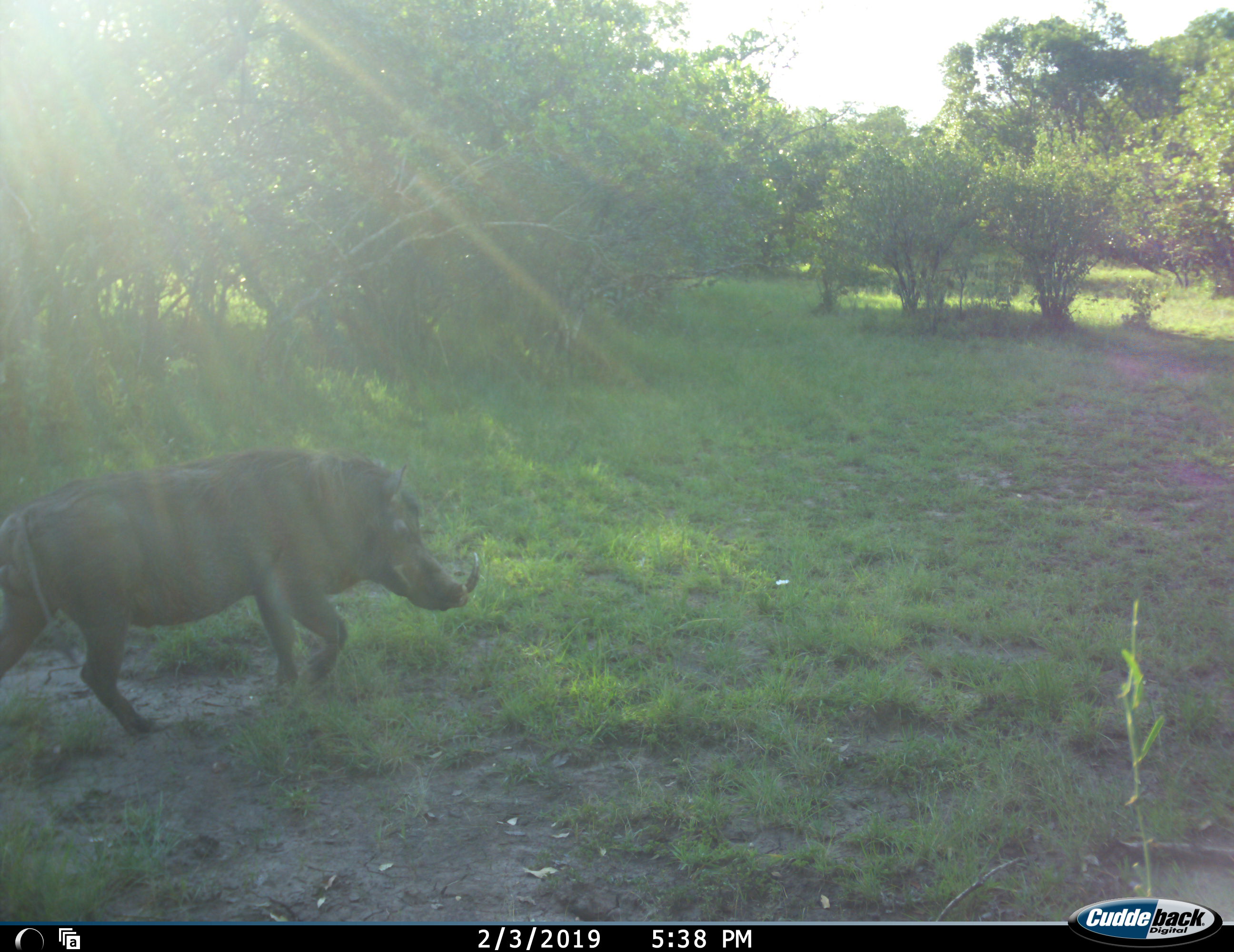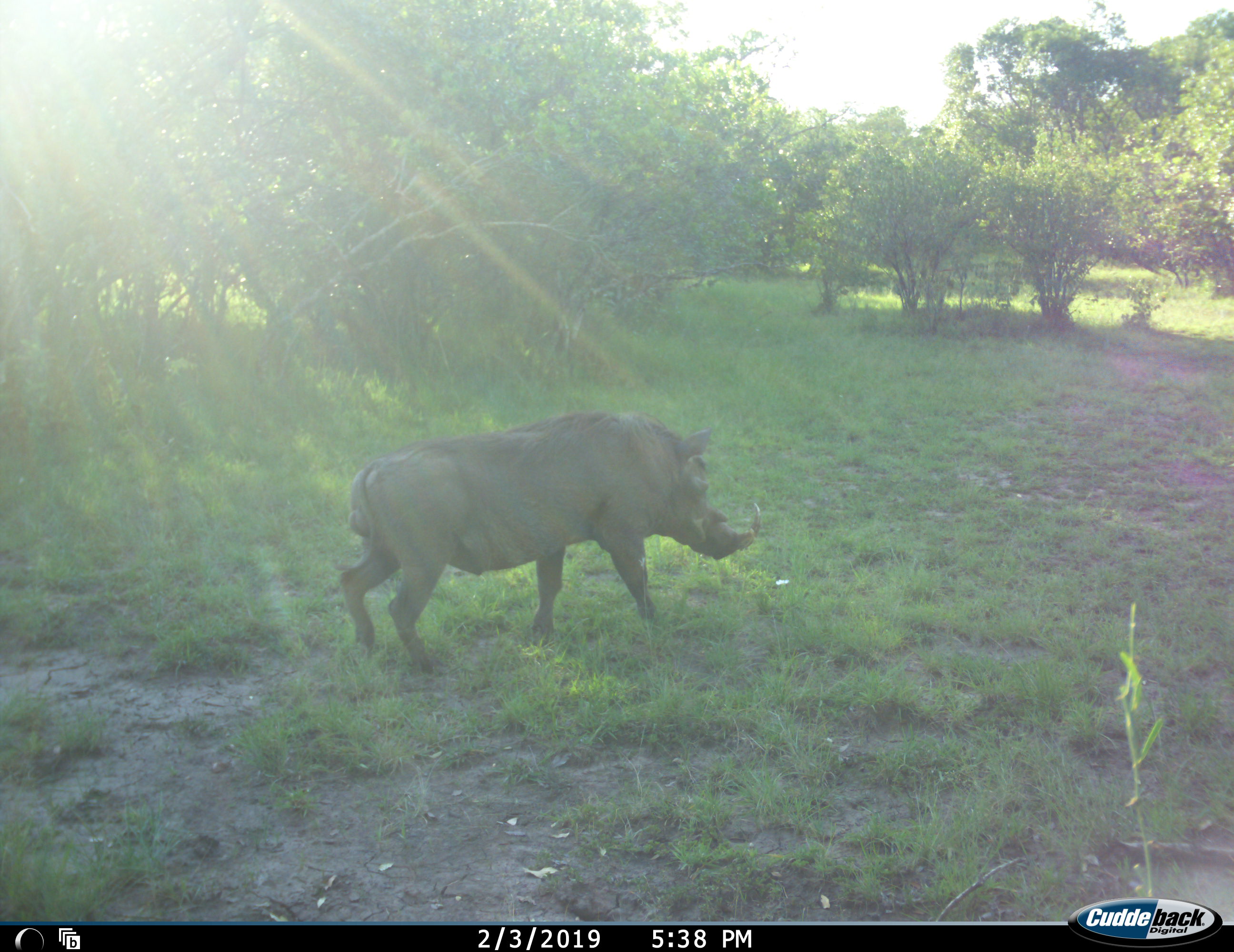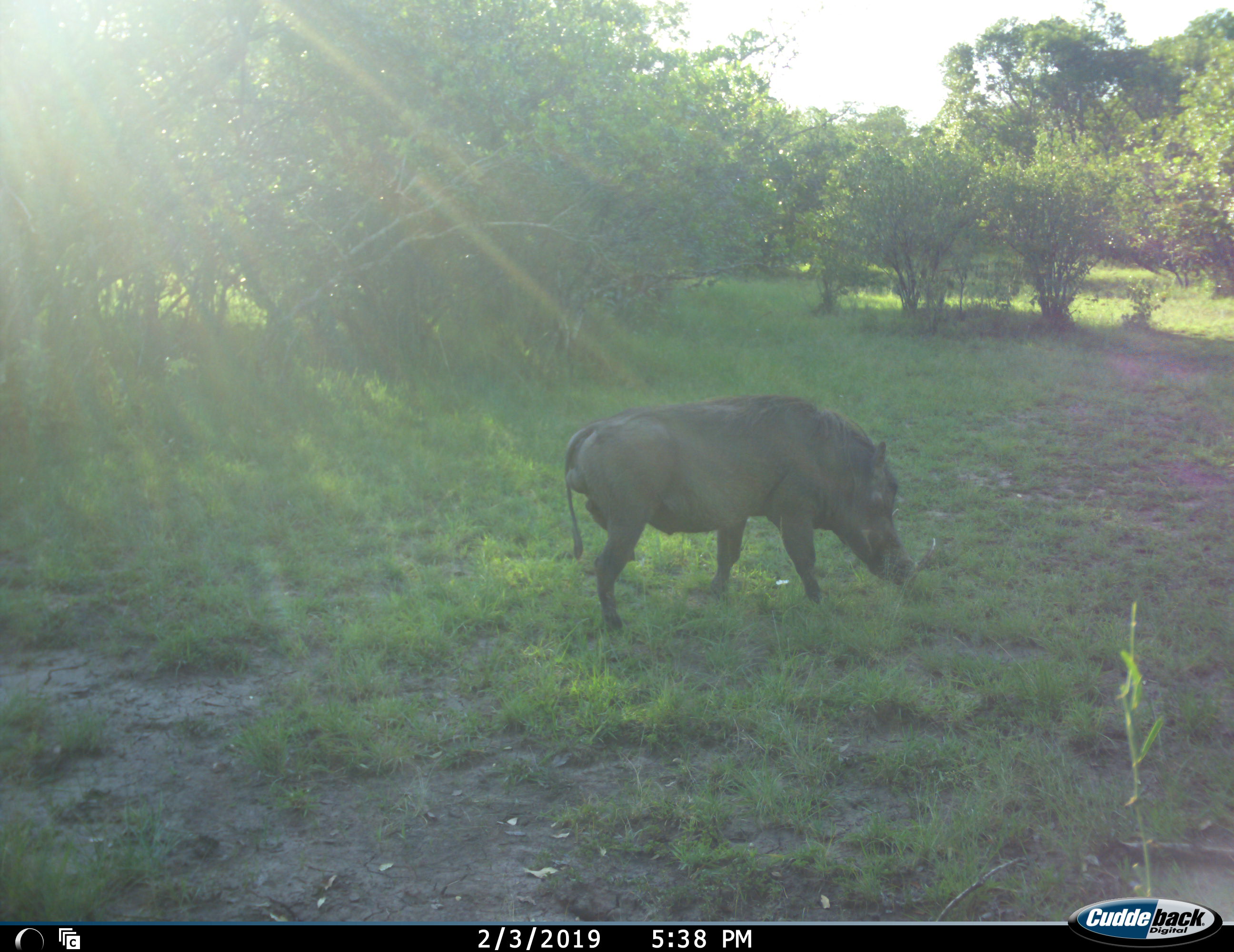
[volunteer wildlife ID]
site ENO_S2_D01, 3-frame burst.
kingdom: Animalia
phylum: Chordata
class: Mammalia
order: Artiodactyla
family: Suidae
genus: Phacochoerus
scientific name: Phacochoerus africanus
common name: warthog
Warthog (Phacochoerus africanus), count 1. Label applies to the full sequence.